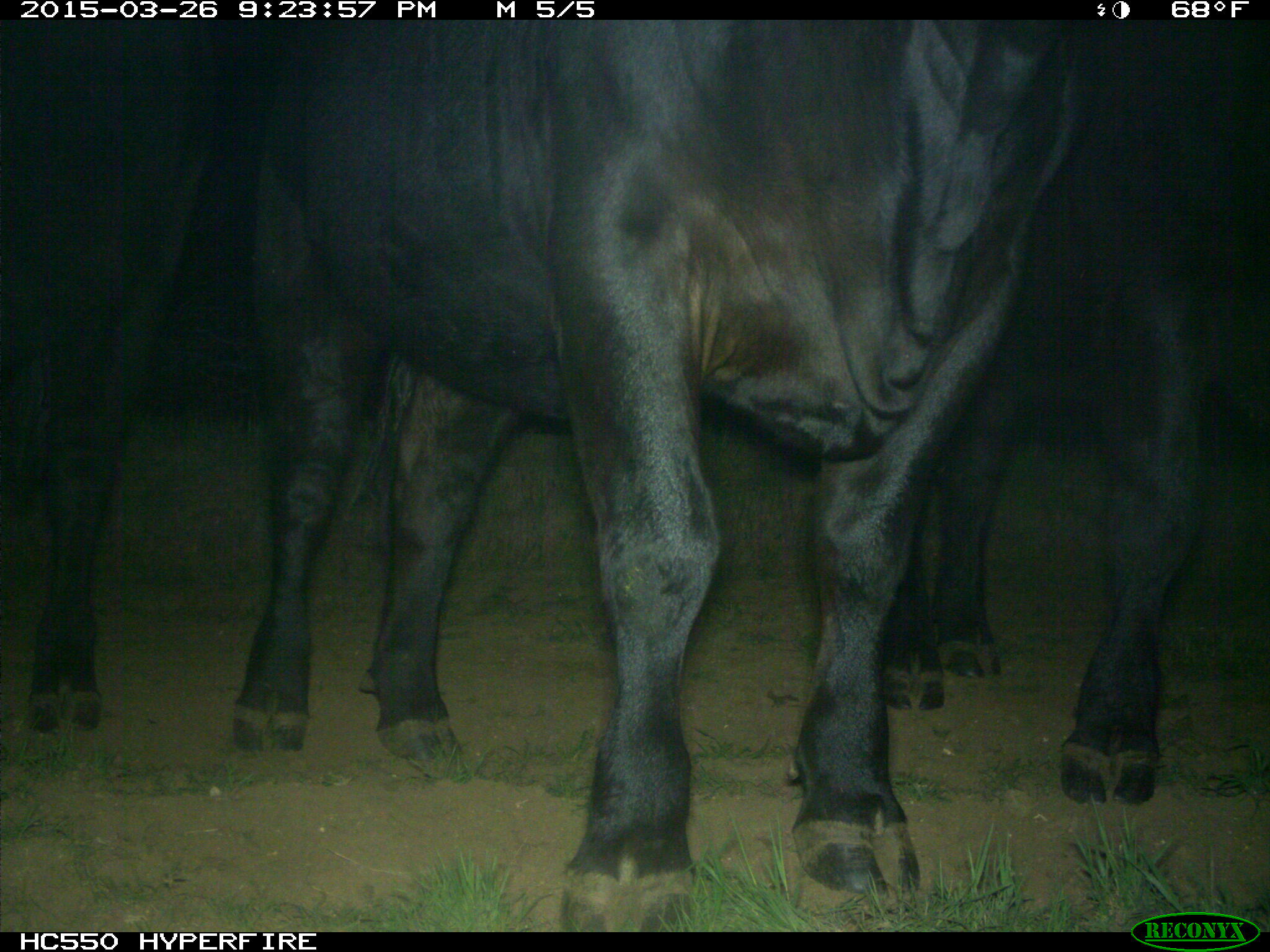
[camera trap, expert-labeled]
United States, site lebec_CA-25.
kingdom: Animalia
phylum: Chordata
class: Mammalia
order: Artiodactyla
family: Bovidae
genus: Bos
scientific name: Bos taurus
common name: domestic cow